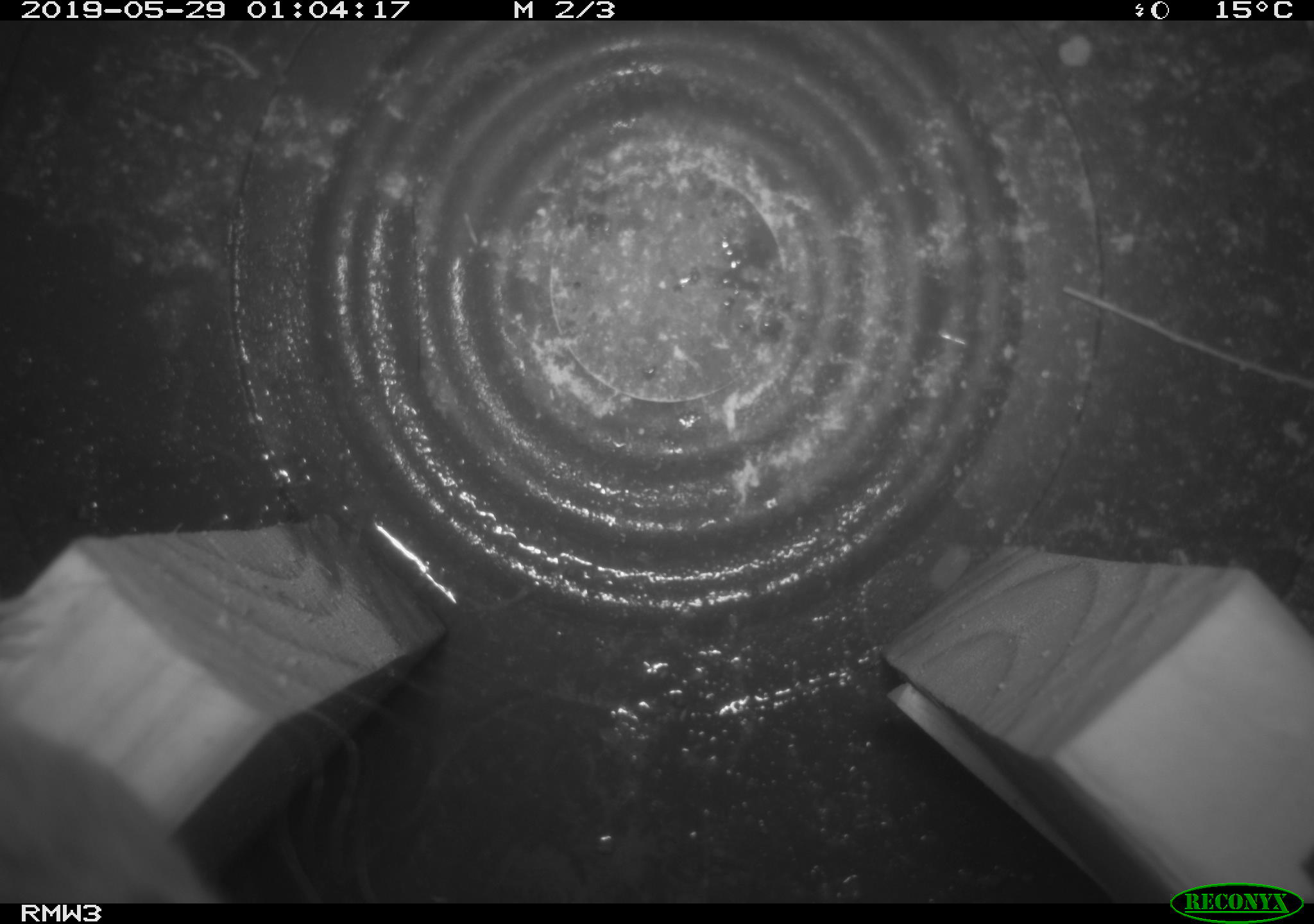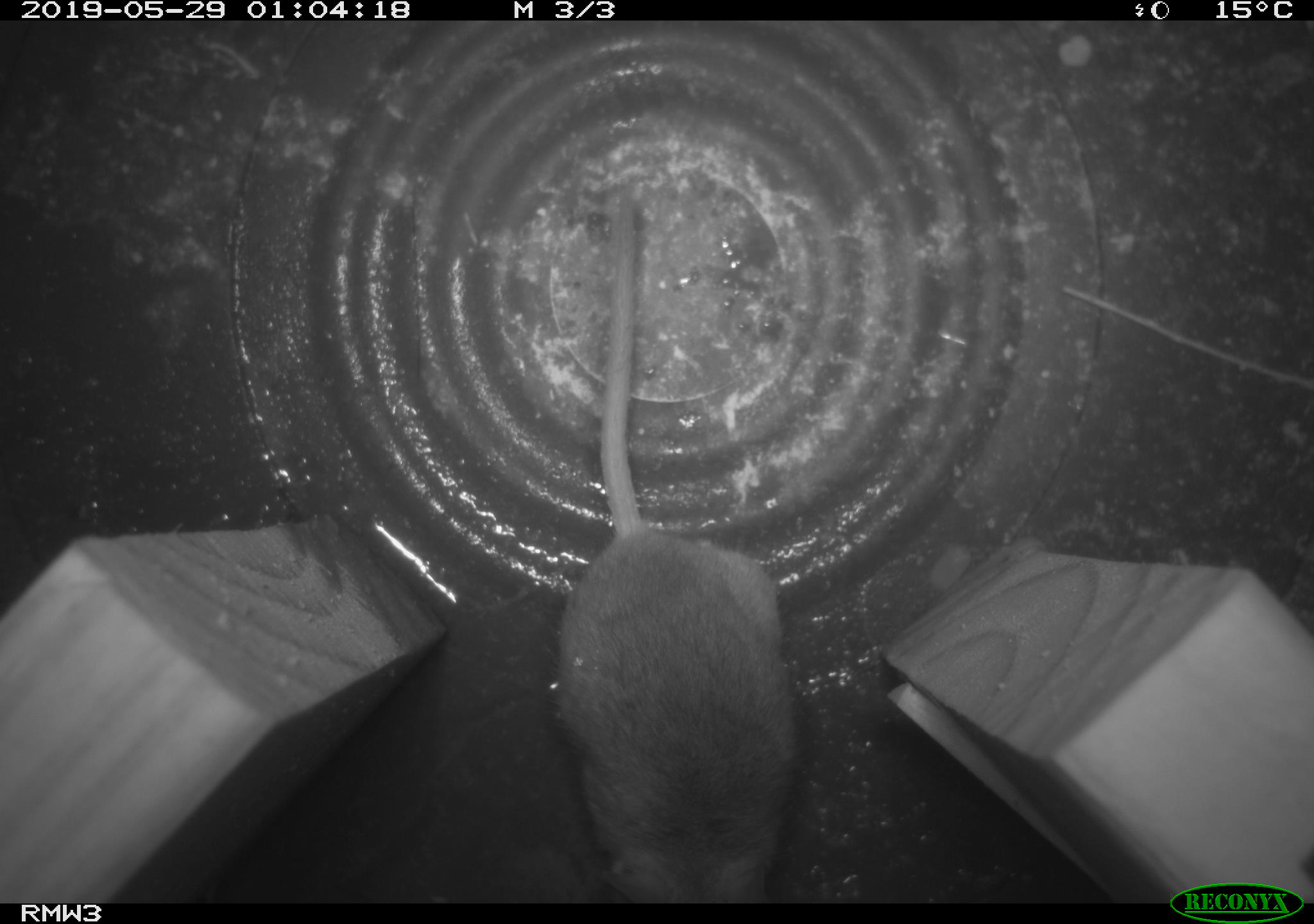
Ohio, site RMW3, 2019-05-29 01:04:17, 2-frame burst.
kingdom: Animalia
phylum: Chordata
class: Mammalia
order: Rodentia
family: Cricetidae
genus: Peromyscus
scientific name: Peromyscus leucopus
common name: white-footed mouse